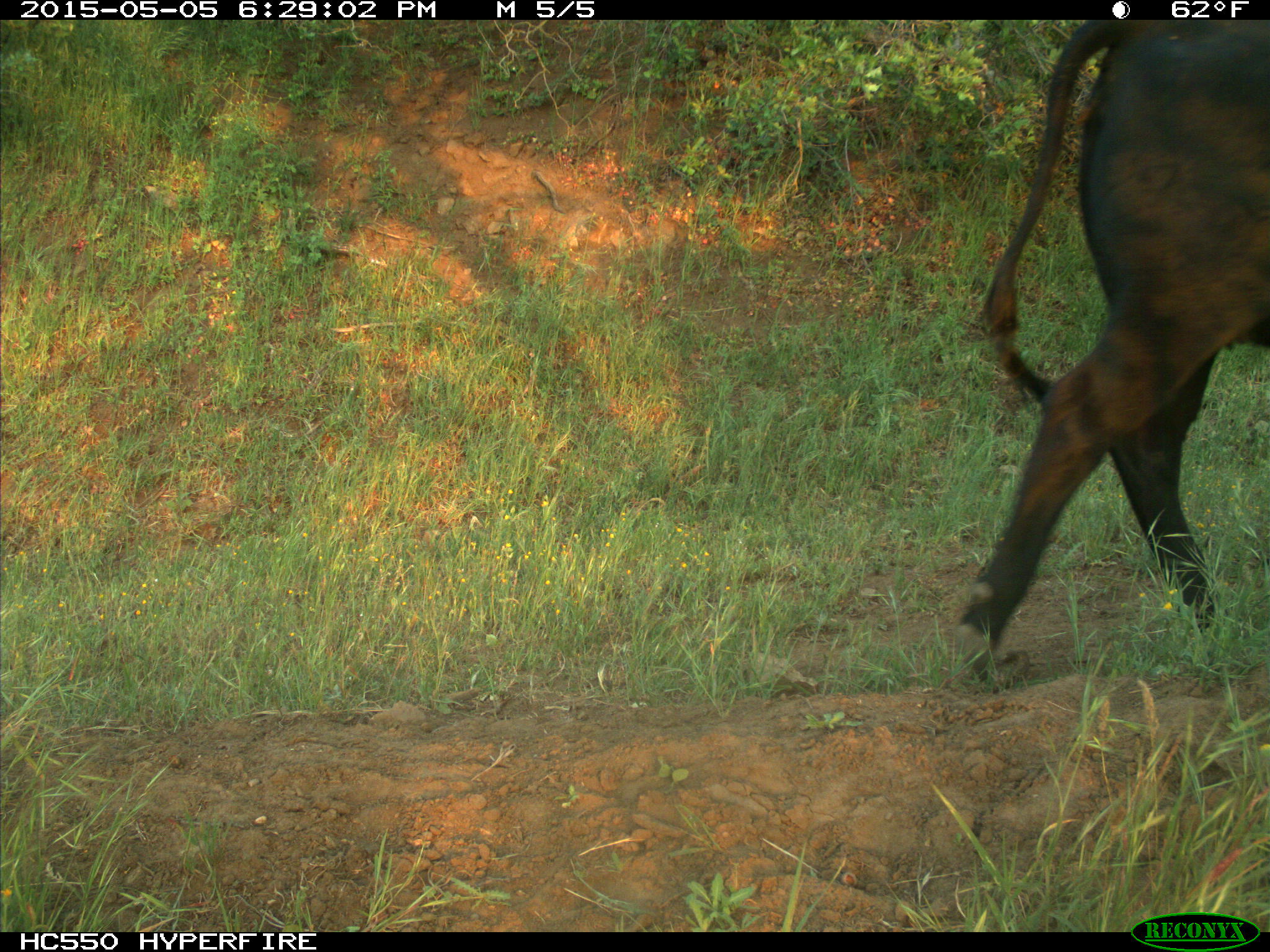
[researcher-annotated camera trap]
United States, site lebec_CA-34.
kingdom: Animalia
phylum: Chordata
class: Mammalia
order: Artiodactyla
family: Bovidae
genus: Bos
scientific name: Bos taurus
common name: domestic cow